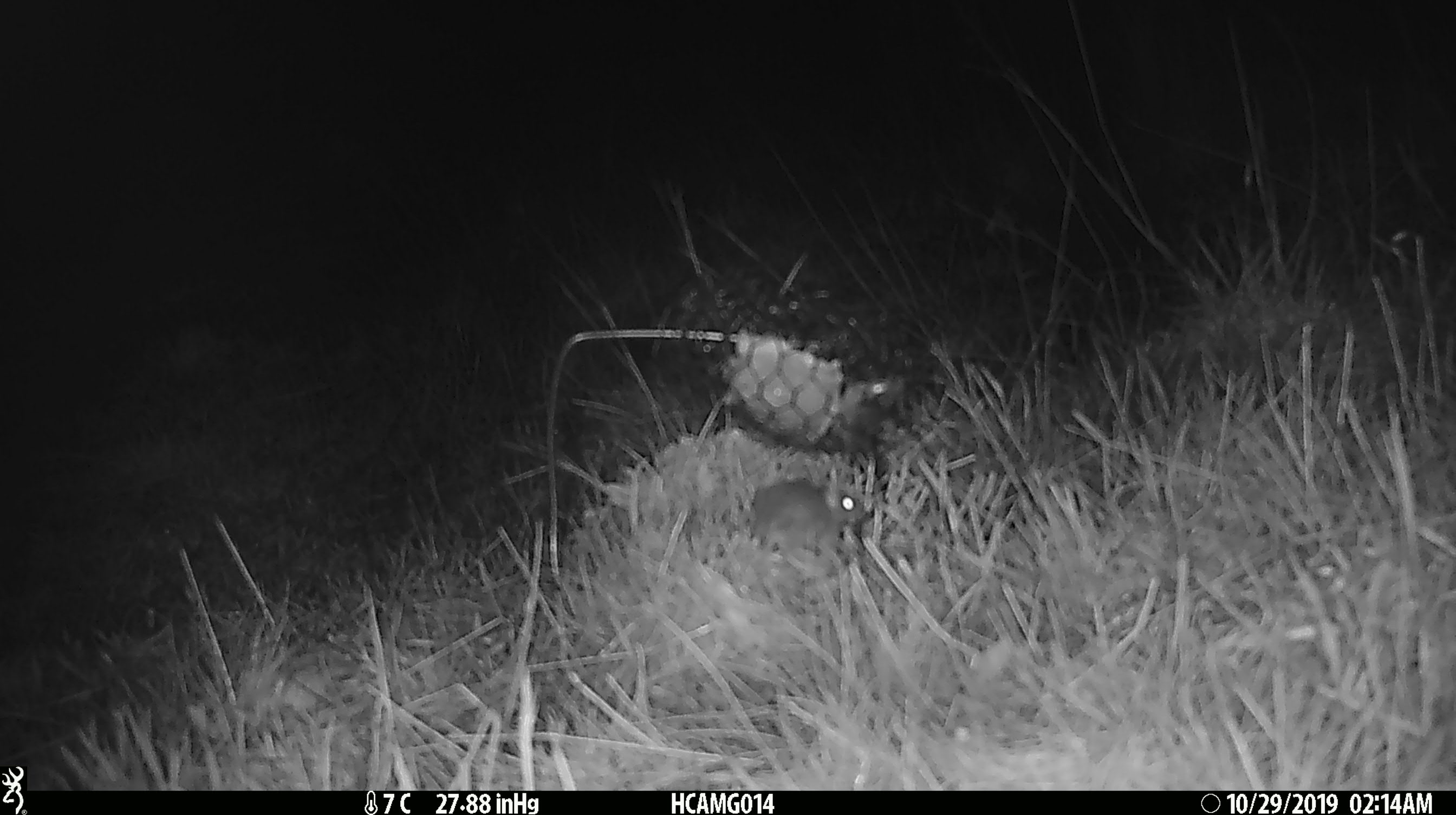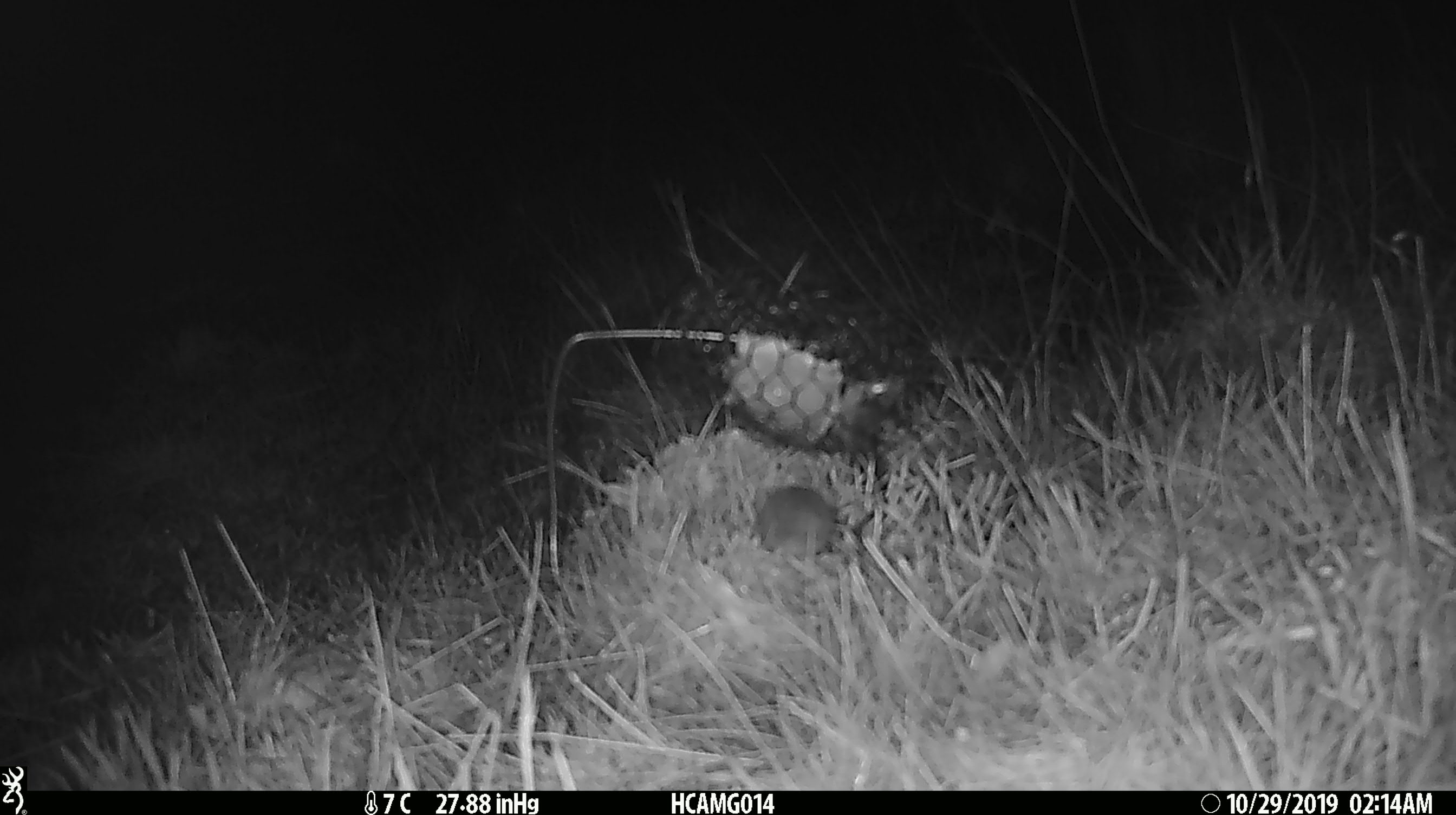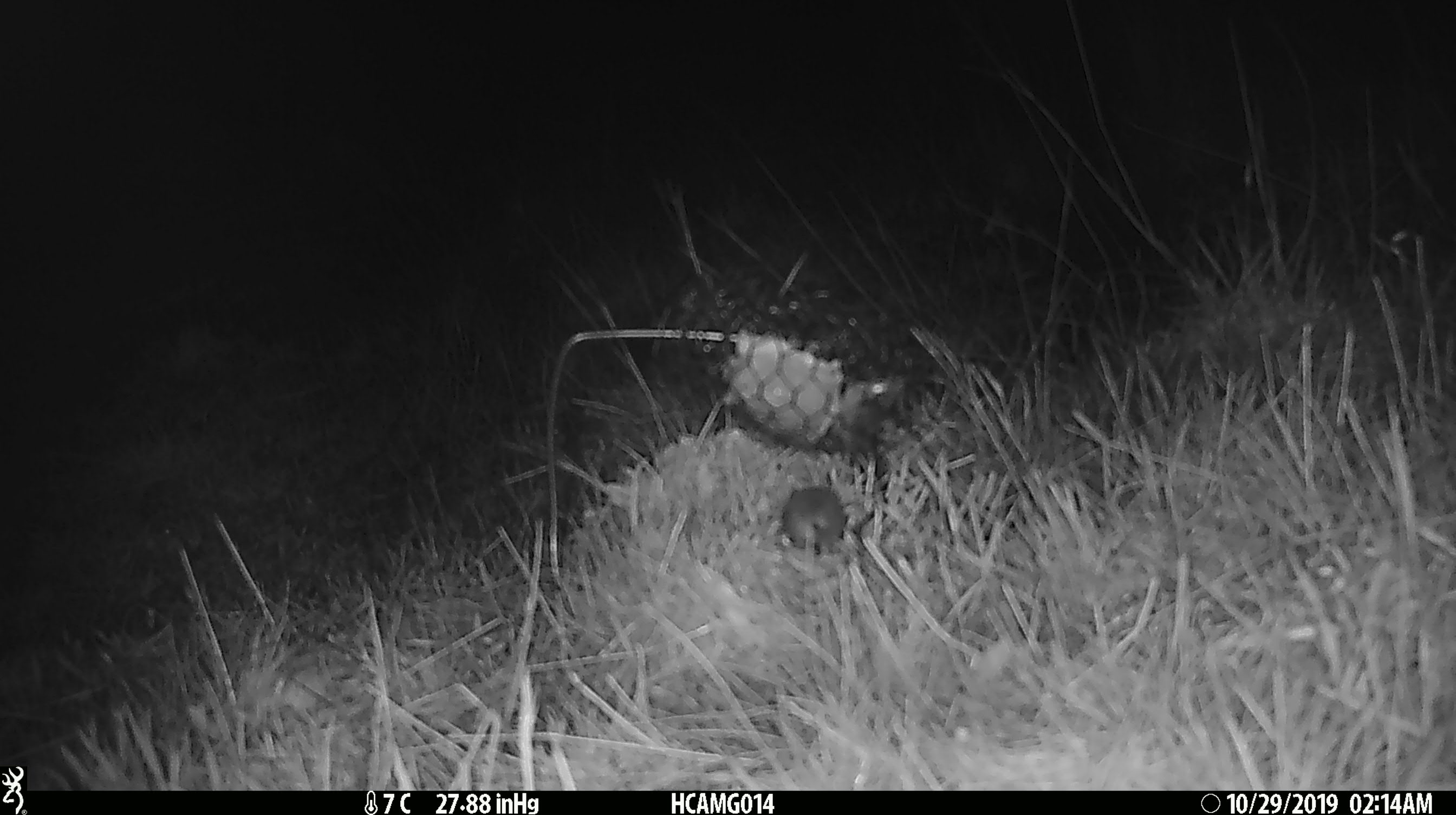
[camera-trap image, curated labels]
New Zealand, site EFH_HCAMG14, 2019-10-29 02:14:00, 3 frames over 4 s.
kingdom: Animalia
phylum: Chordata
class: Mammalia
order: Rodentia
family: Muridae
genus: Mus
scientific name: Mus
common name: mouse